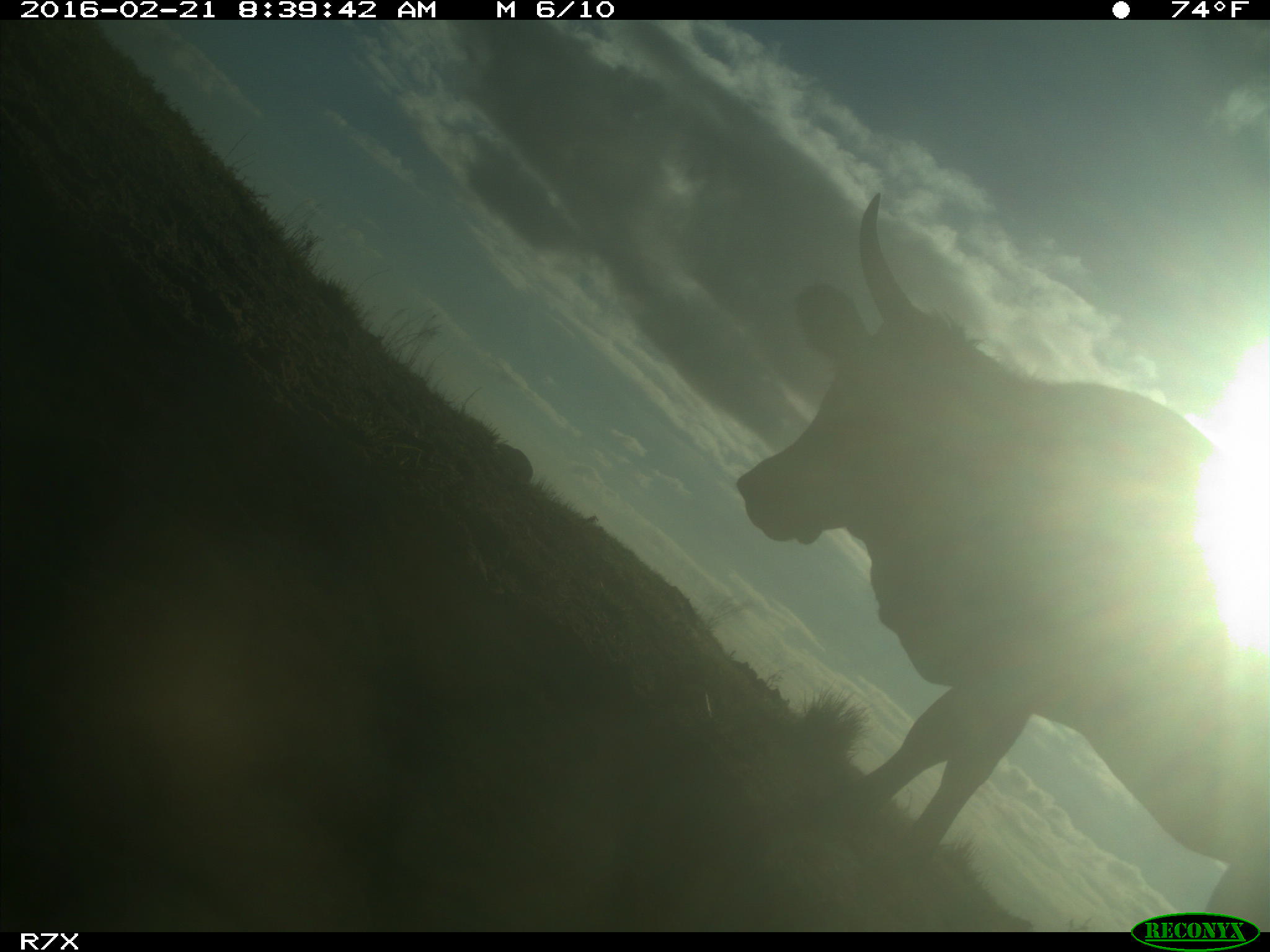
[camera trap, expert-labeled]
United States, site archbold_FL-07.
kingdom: Animalia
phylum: Chordata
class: Mammalia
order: Artiodactyla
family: Bovidae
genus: Bos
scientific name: Bos taurus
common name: domestic cow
Bos taurus (domestic cow).